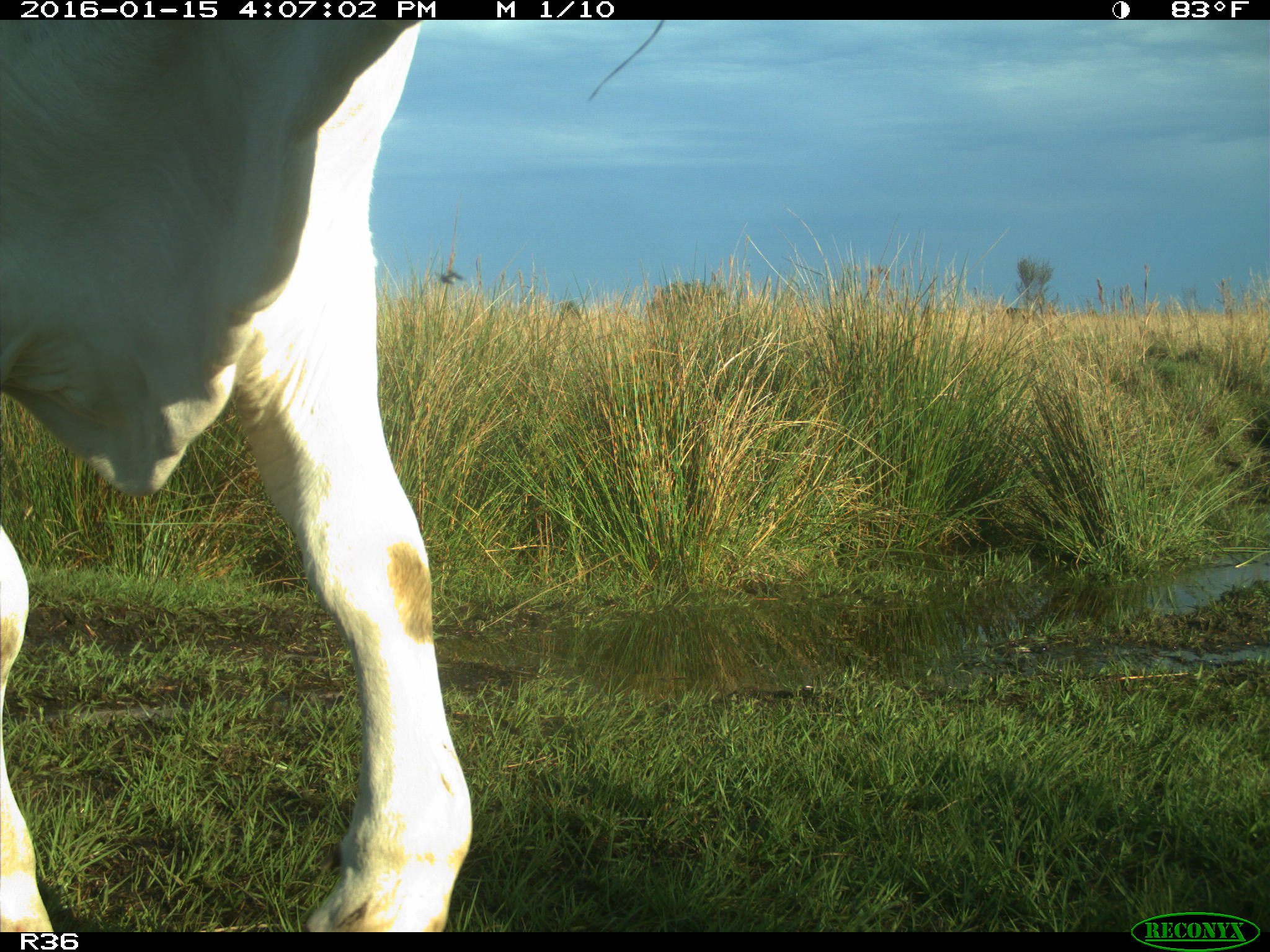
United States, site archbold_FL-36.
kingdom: Animalia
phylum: Chordata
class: Mammalia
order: Artiodactyla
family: Bovidae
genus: Bos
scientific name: Bos taurus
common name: domestic cow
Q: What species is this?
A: Bos taurus (domestic cow).